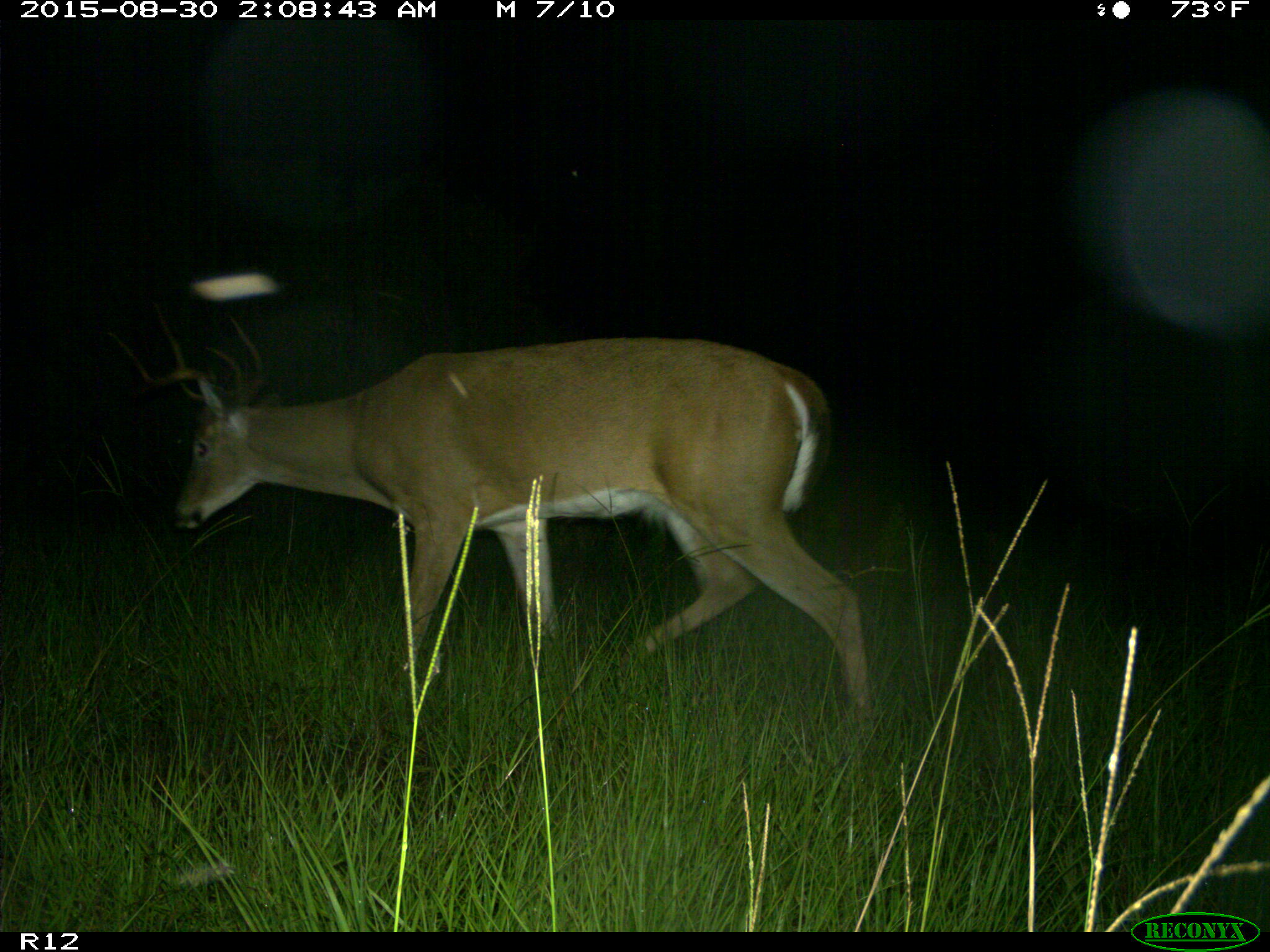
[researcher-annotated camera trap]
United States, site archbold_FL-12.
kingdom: Animalia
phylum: Chordata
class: Mammalia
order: Artiodactyla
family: Cervidae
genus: Odocoileus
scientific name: Odocoileus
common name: deer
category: unidentified deer